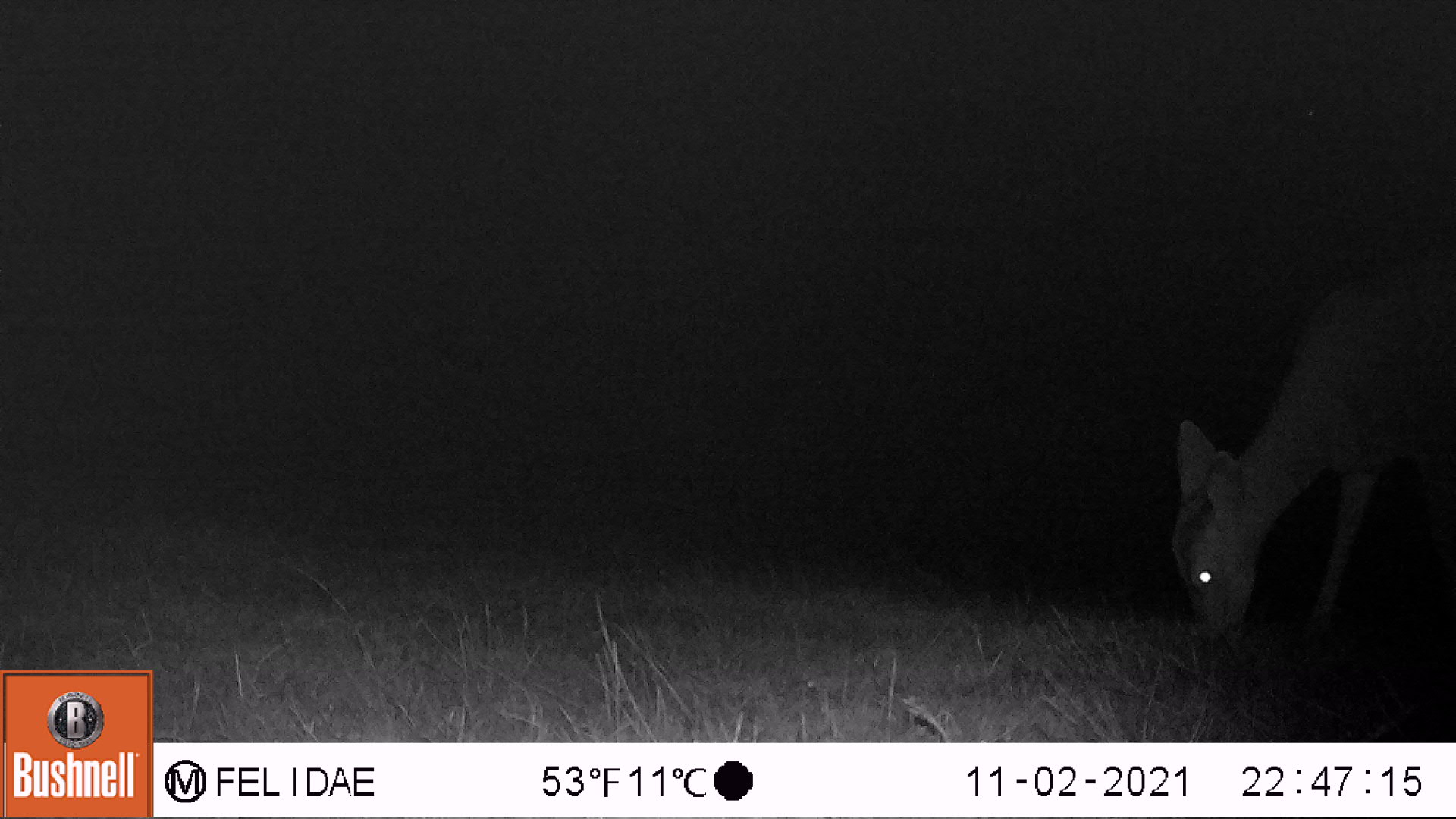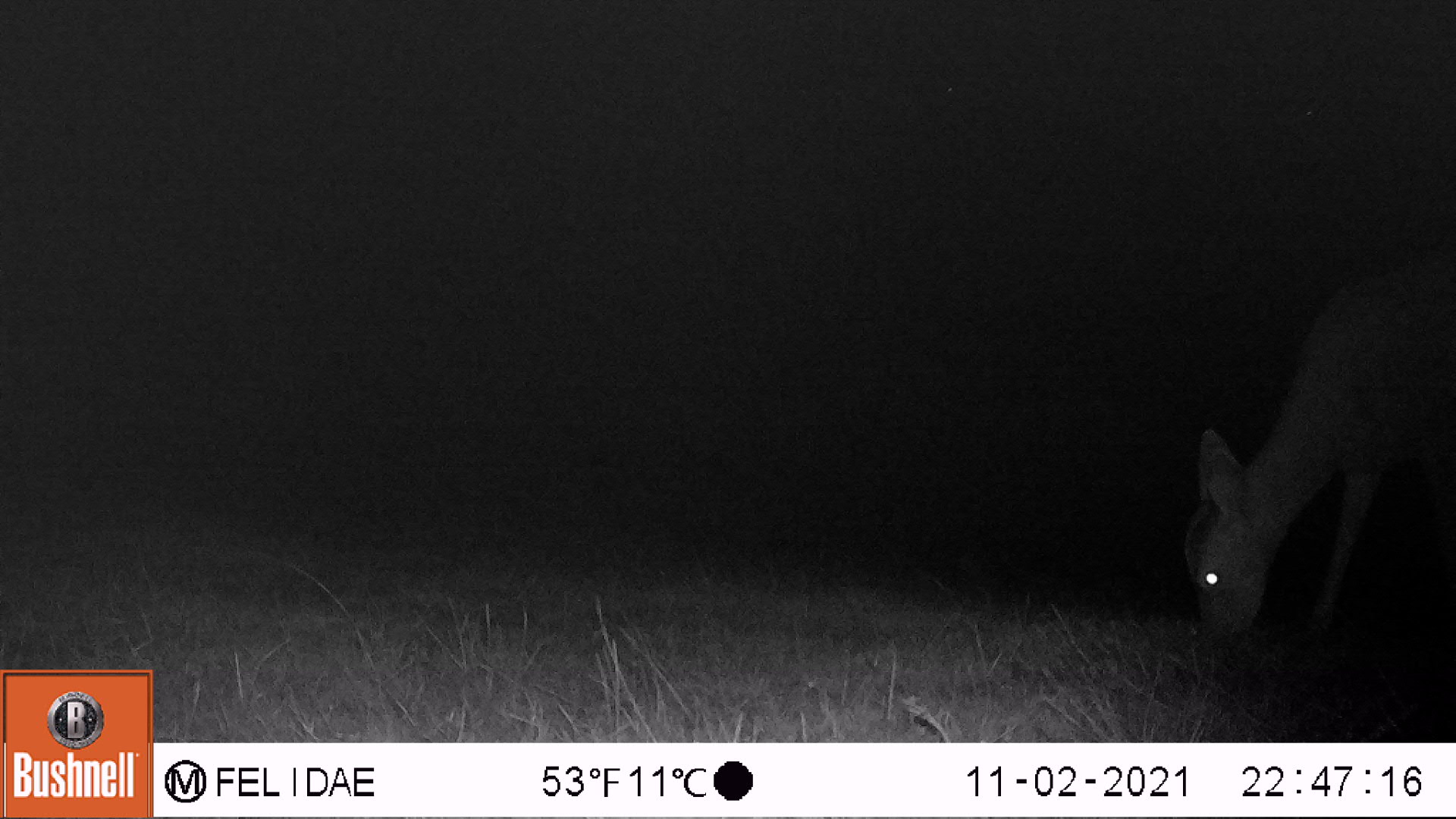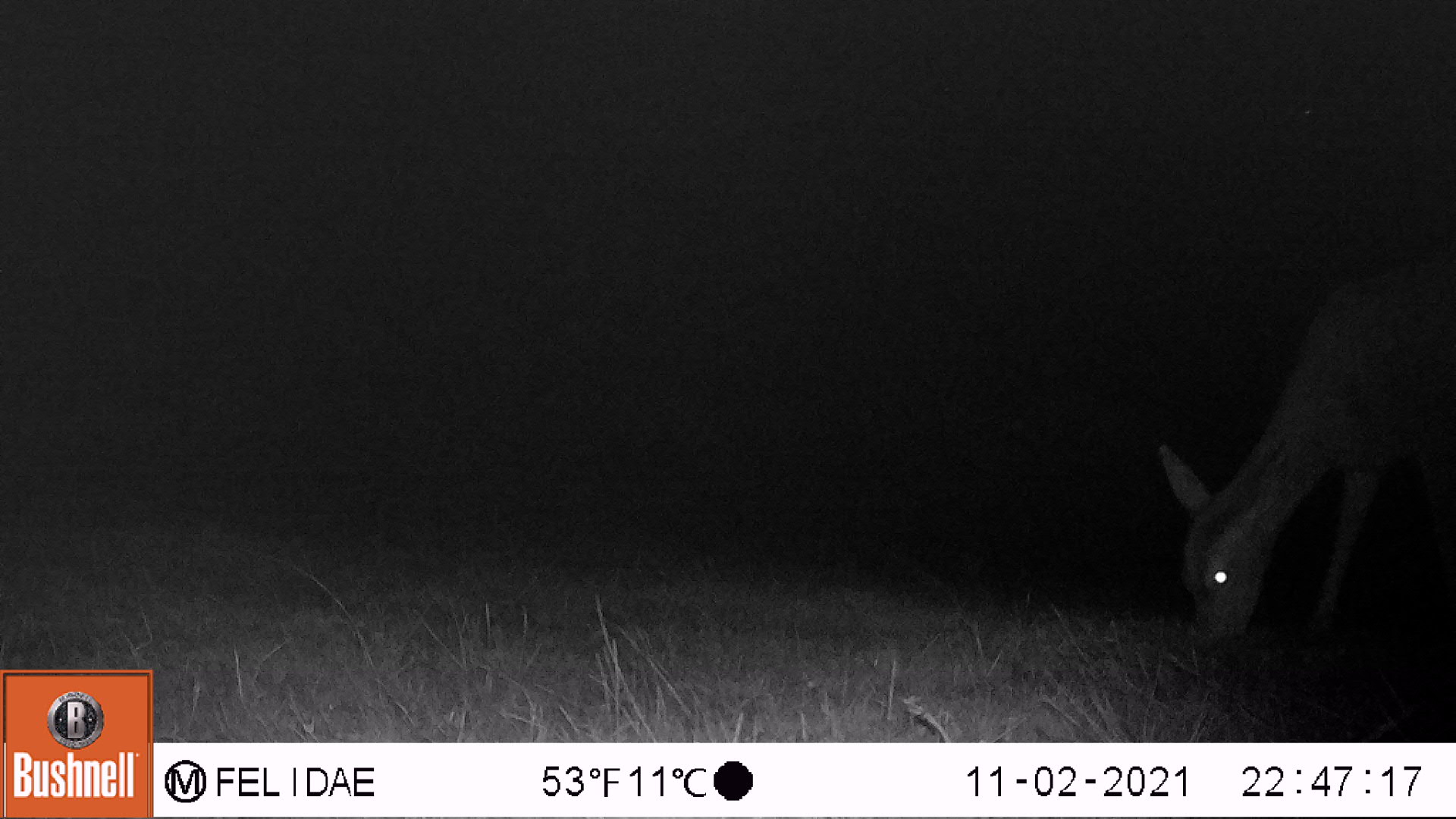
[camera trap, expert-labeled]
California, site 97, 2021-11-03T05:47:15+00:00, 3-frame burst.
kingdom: Animalia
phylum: Chordata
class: Mammalia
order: Artiodactyla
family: Cervidae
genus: Odocoileus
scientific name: Odocoileus hemionus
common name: mule deer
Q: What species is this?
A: Mule deer (Odocoileus hemionus).